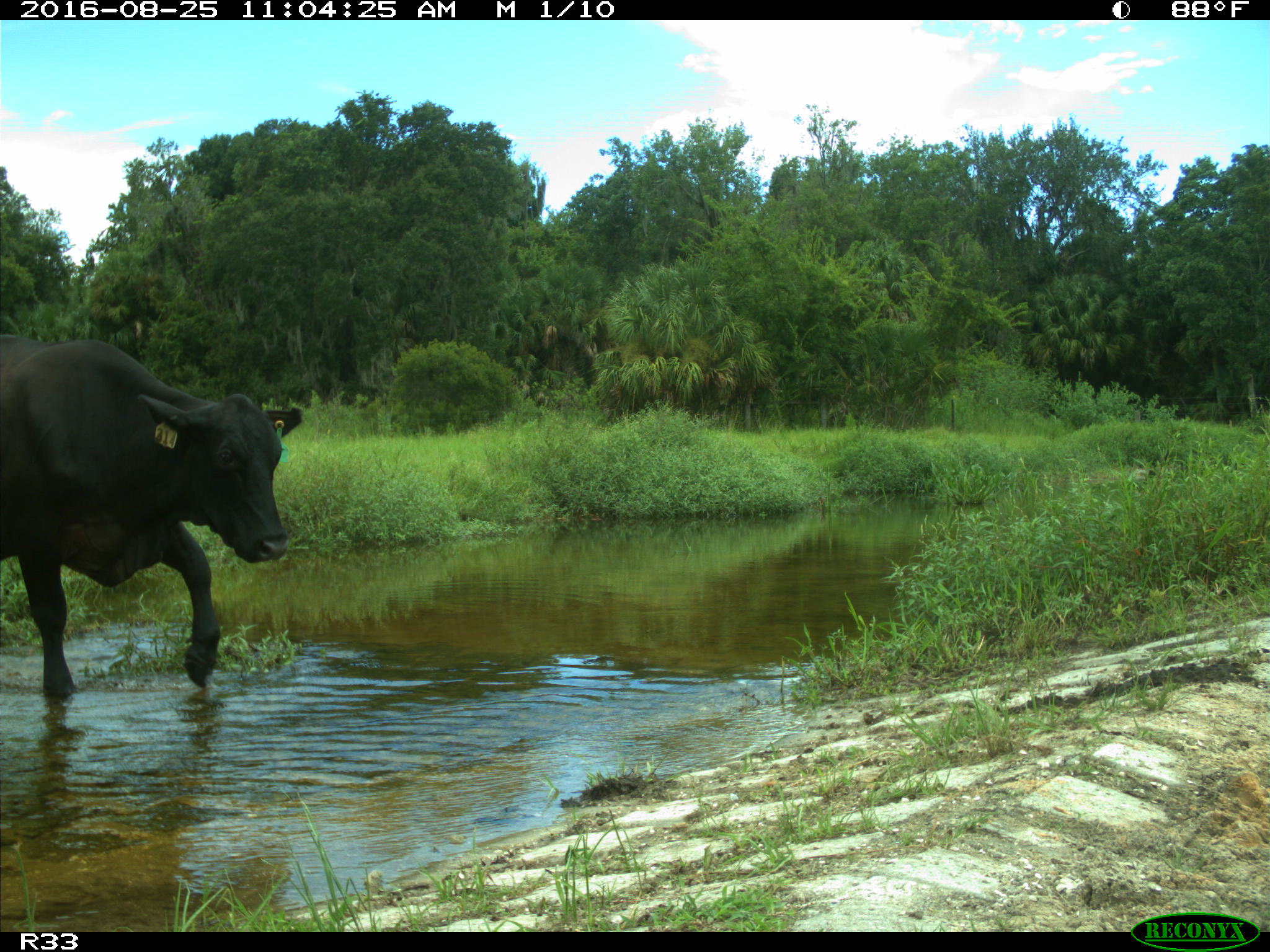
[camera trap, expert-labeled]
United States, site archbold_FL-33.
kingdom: Animalia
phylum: Chordata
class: Mammalia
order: Artiodactyla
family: Bovidae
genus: Bos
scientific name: Bos taurus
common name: domestic cow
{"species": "Bos taurus (domestic cow)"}